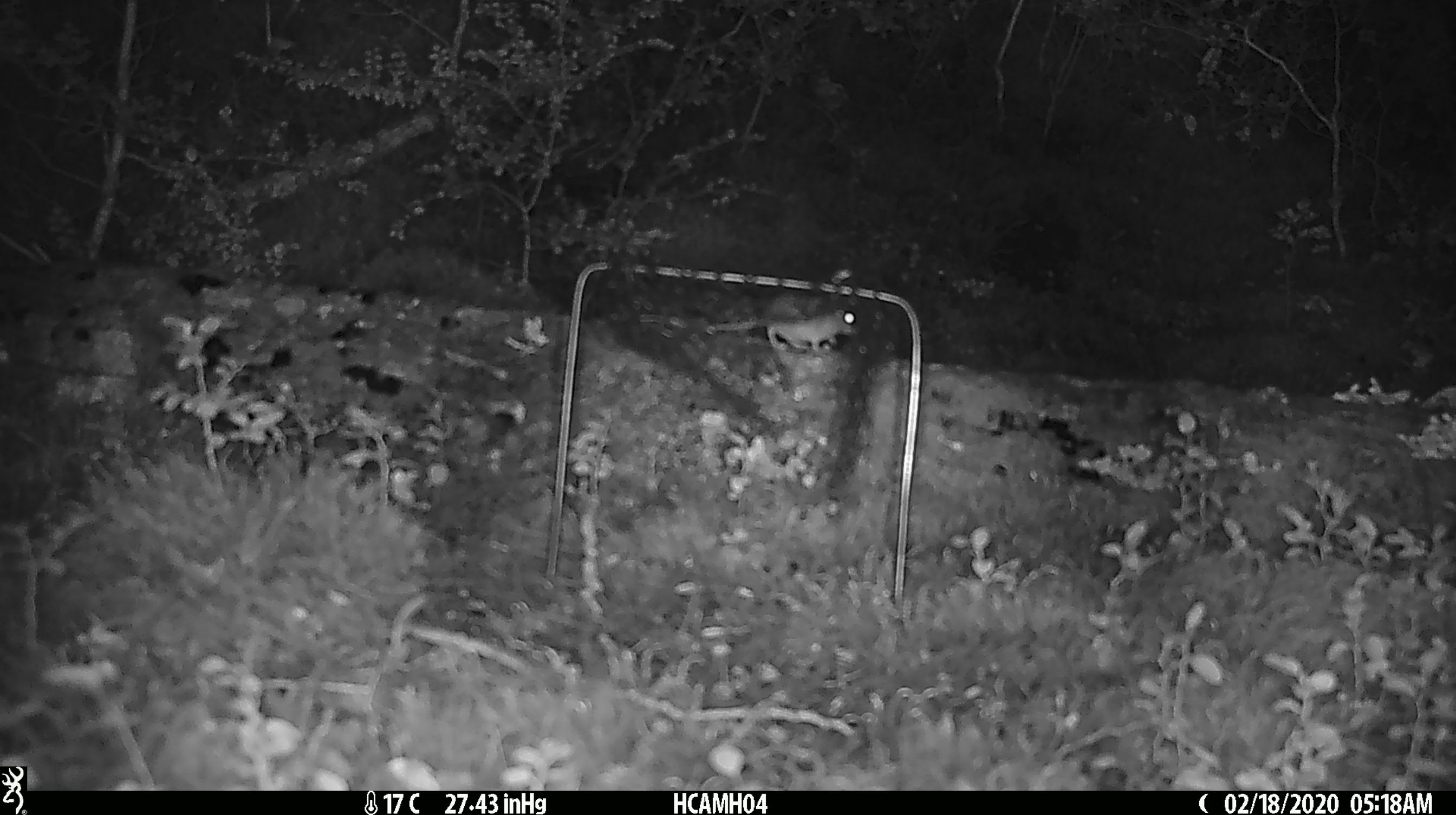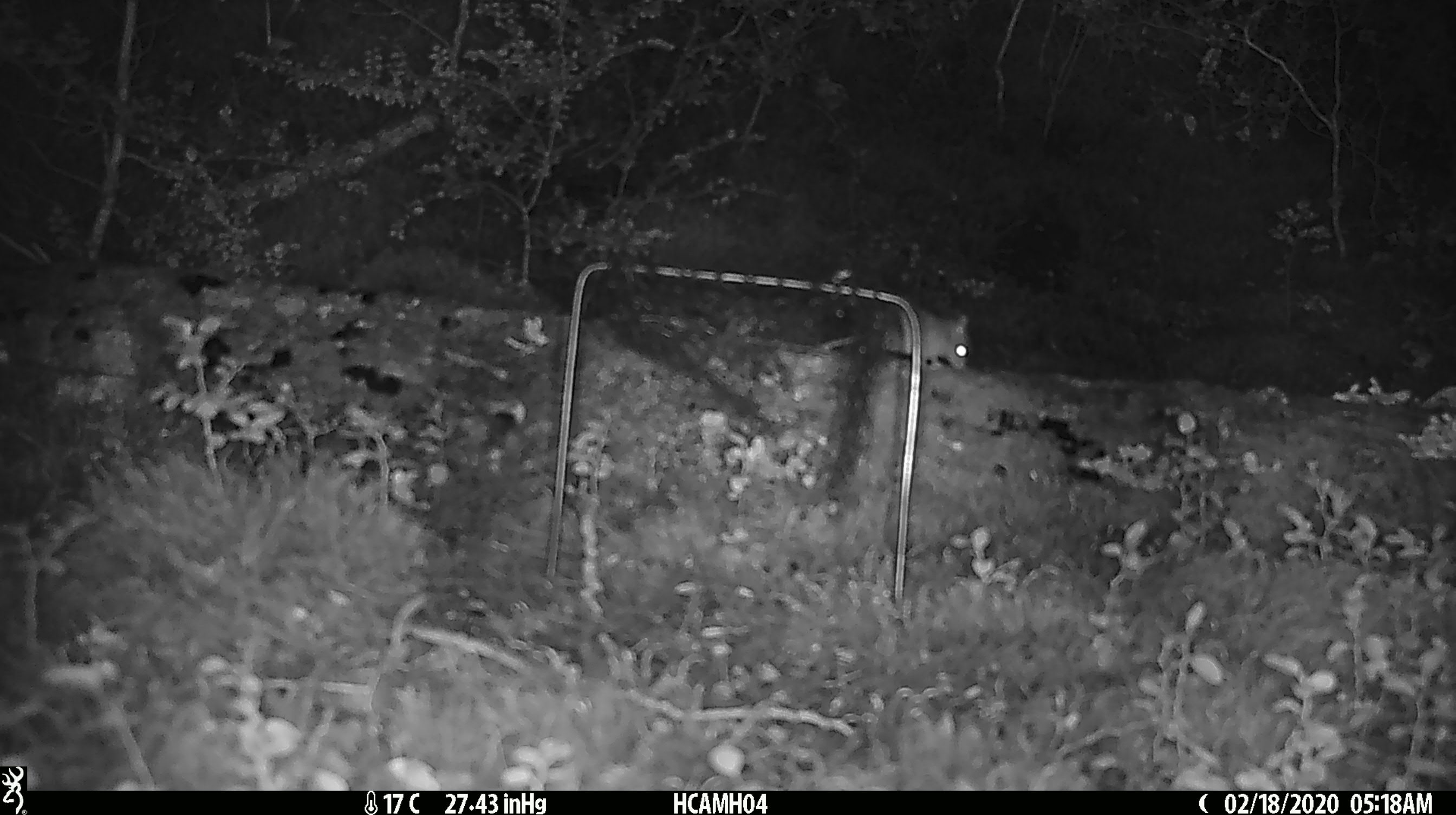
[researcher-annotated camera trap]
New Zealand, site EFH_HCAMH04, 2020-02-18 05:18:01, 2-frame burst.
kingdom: Animalia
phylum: Chordata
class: Mammalia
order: Rodentia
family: Muridae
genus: Mus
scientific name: Mus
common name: mouse